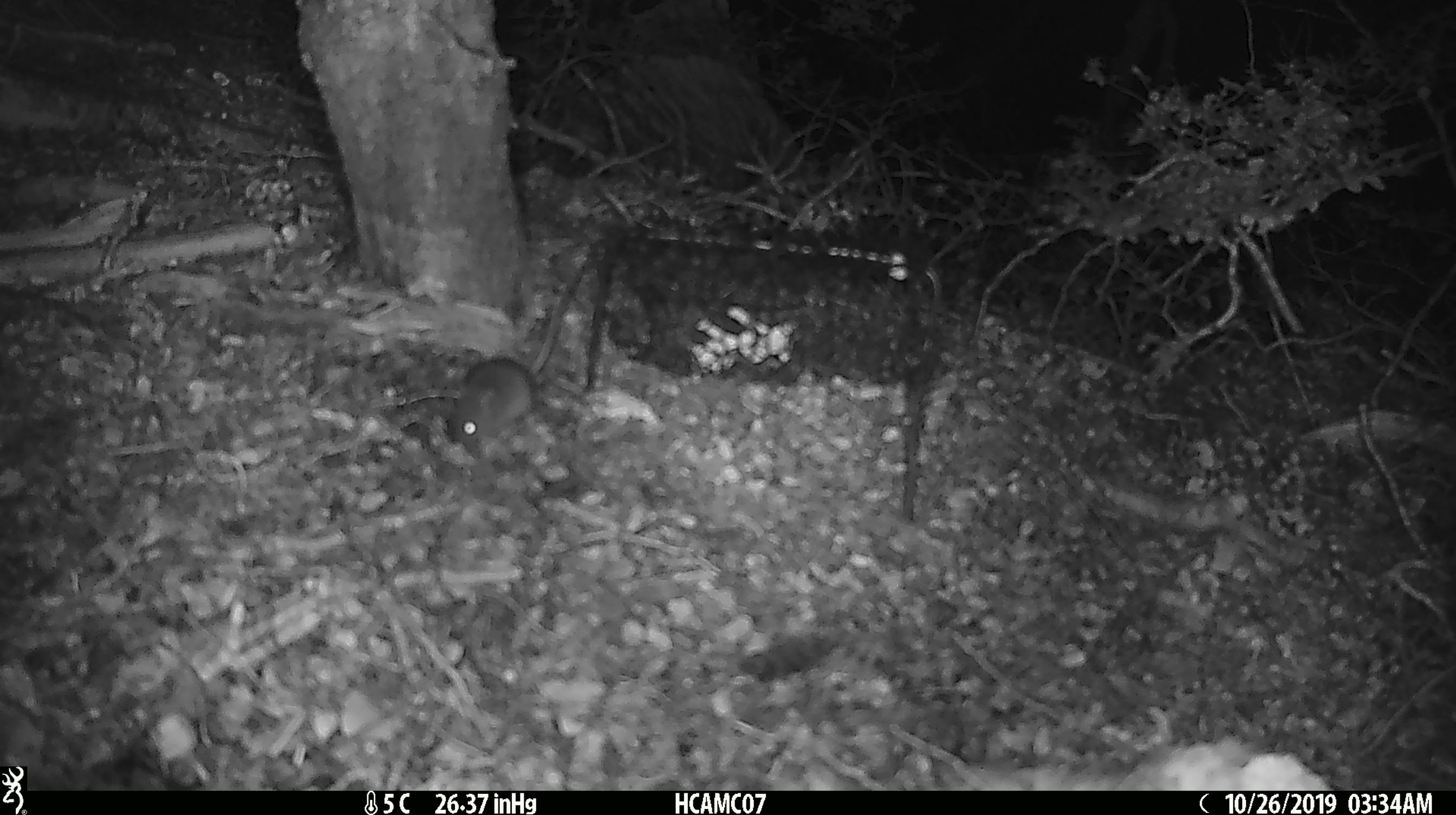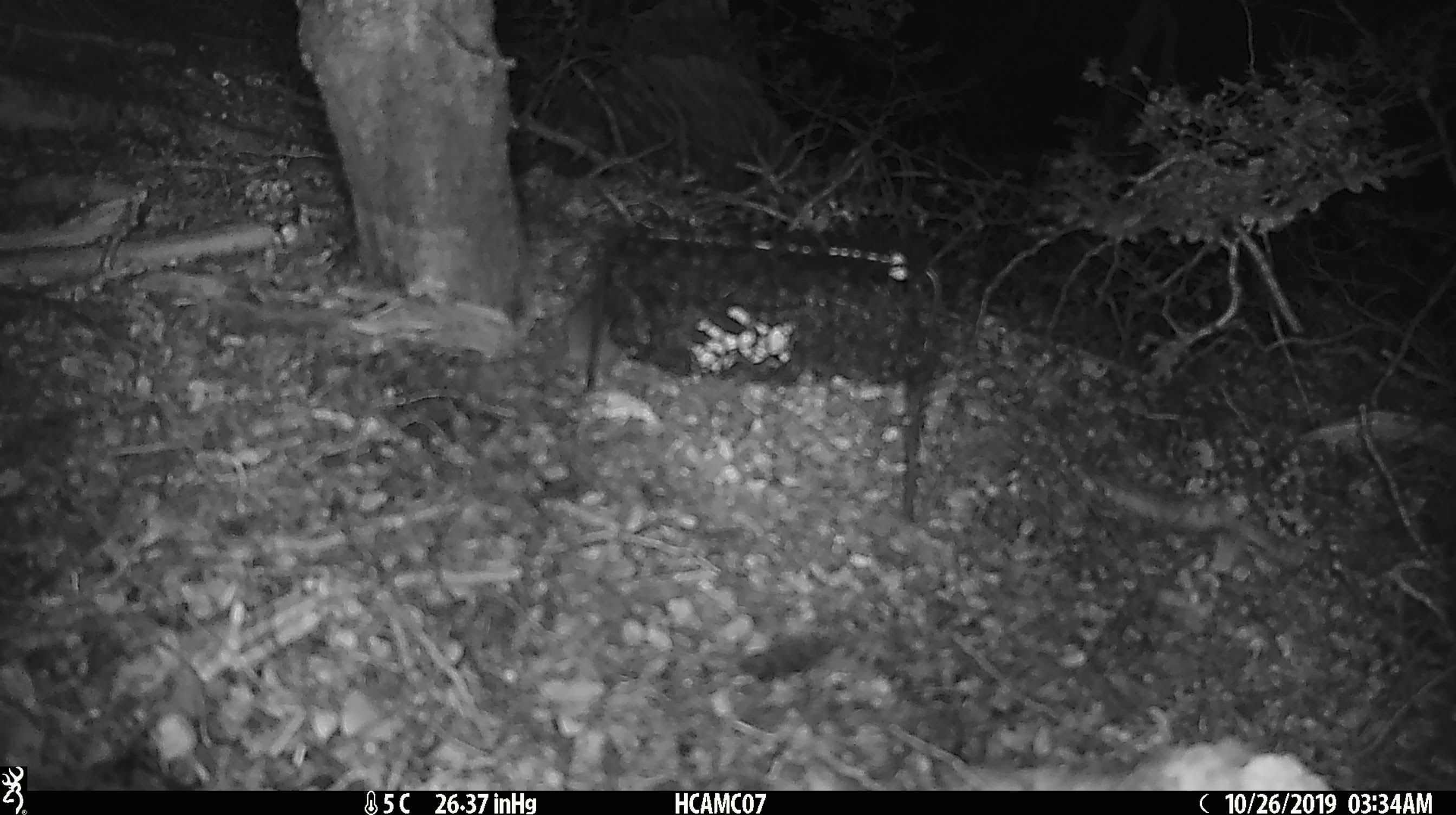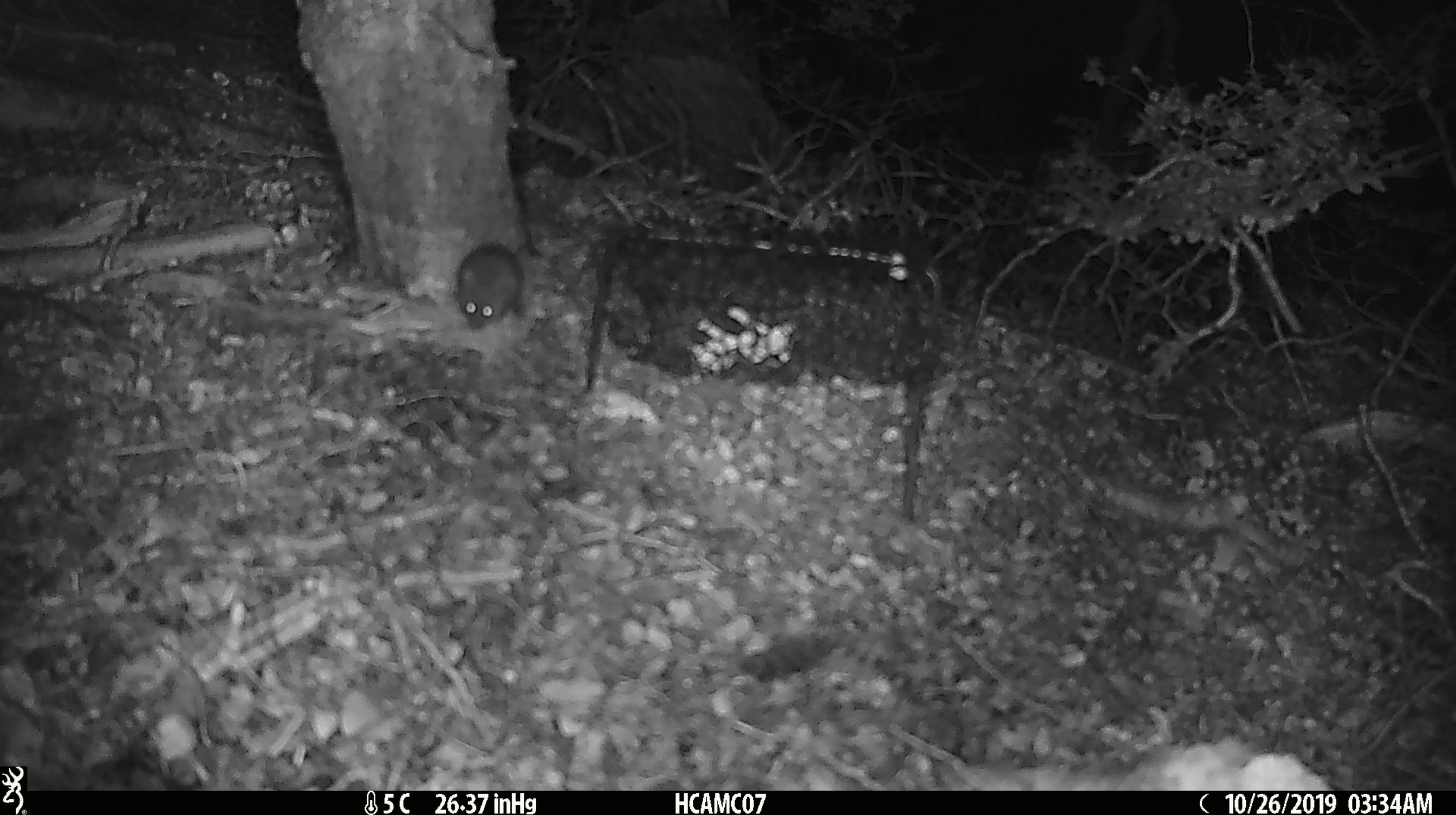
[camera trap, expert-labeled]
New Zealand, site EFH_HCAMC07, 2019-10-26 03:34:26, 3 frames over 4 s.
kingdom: Animalia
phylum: Chordata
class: Mammalia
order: Rodentia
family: Muridae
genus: Mus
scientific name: Mus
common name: mouse